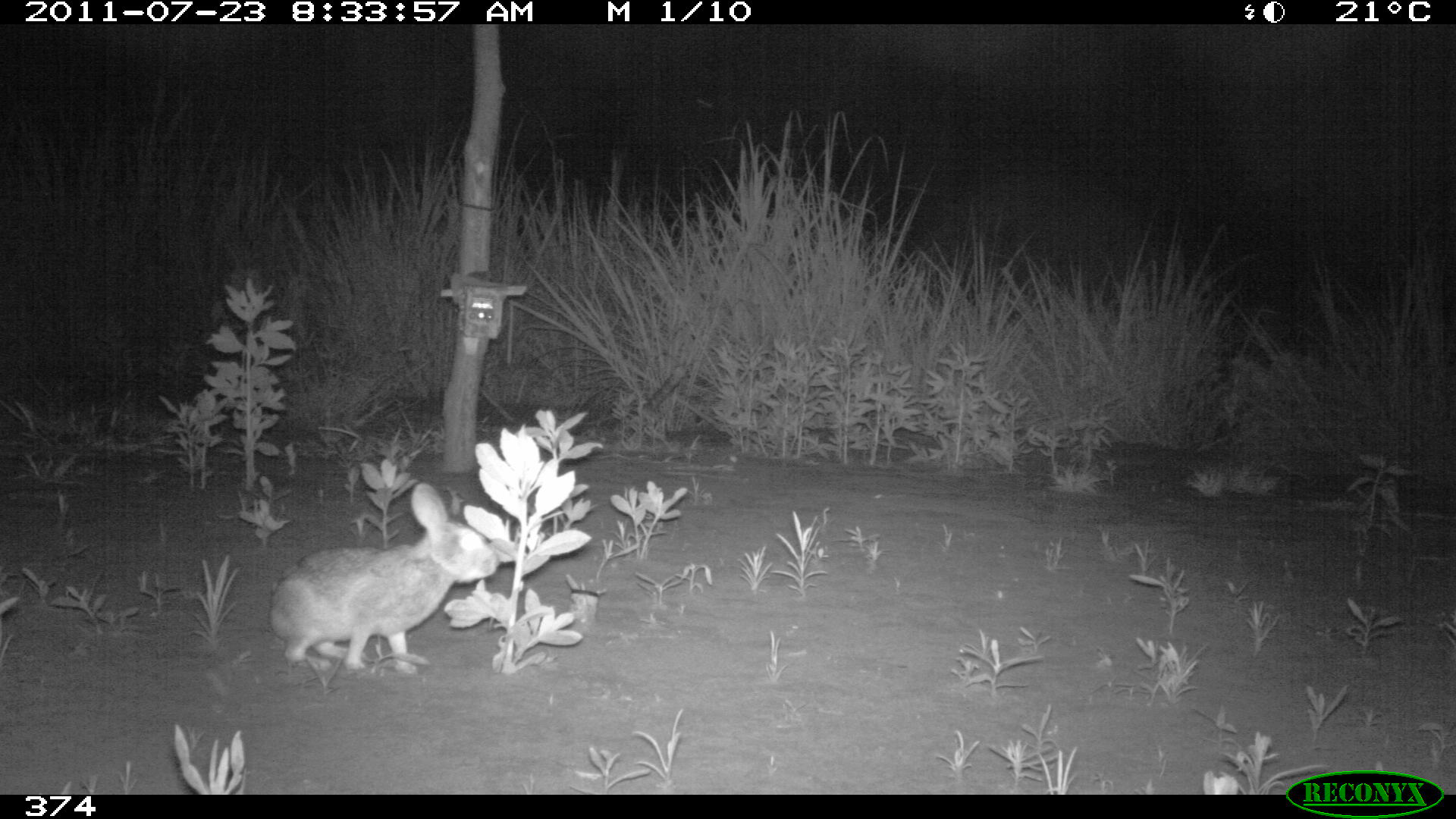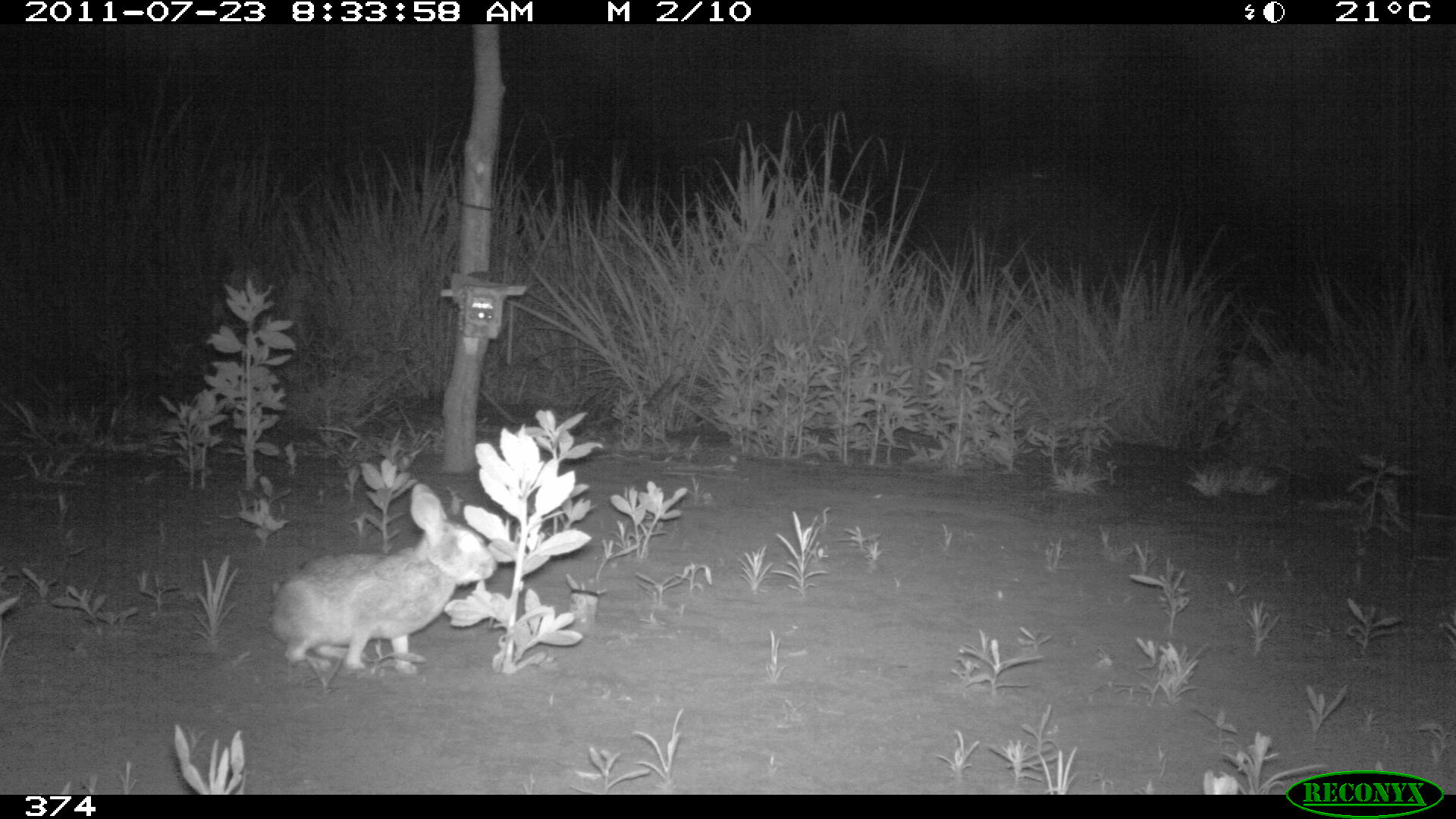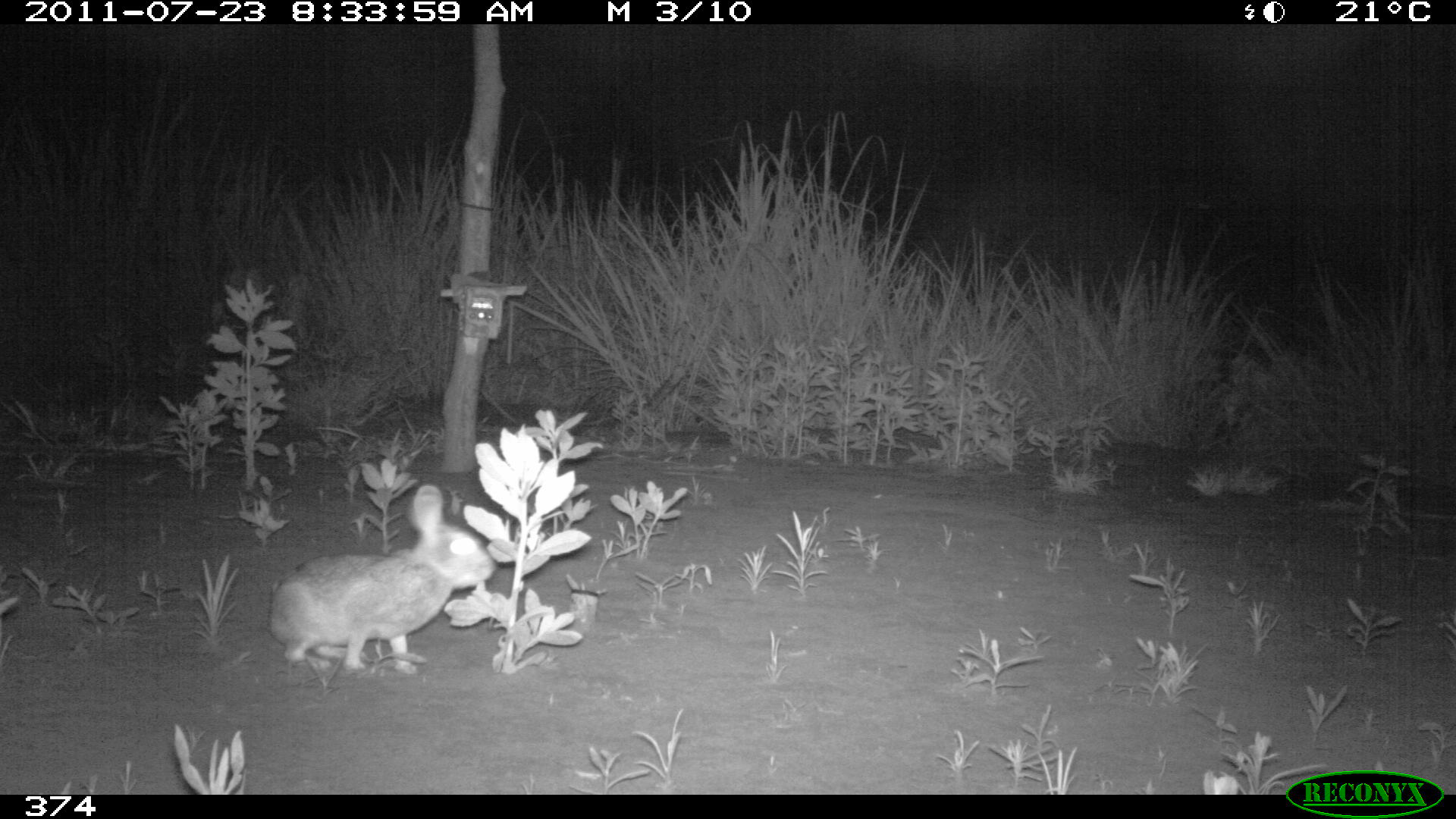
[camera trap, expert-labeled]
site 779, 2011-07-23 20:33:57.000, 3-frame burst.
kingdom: Animalia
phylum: Chordata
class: Mammalia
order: Lagomorpha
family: Leporidae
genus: Sylvilagus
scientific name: Sylvilagus brasiliensis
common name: tapeti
Sylvilagus brasiliensis (tapeti).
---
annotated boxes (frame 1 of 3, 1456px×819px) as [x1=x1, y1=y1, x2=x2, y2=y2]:
sylvilagus brasiliensis: [x1=268, y1=480, x2=502, y2=676]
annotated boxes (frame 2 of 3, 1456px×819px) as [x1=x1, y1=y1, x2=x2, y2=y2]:
sylvilagus brasiliensis: [x1=271, y1=485, x2=497, y2=677]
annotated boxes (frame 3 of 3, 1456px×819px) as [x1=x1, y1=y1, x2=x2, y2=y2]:
sylvilagus brasiliensis: [x1=271, y1=482, x2=496, y2=677]